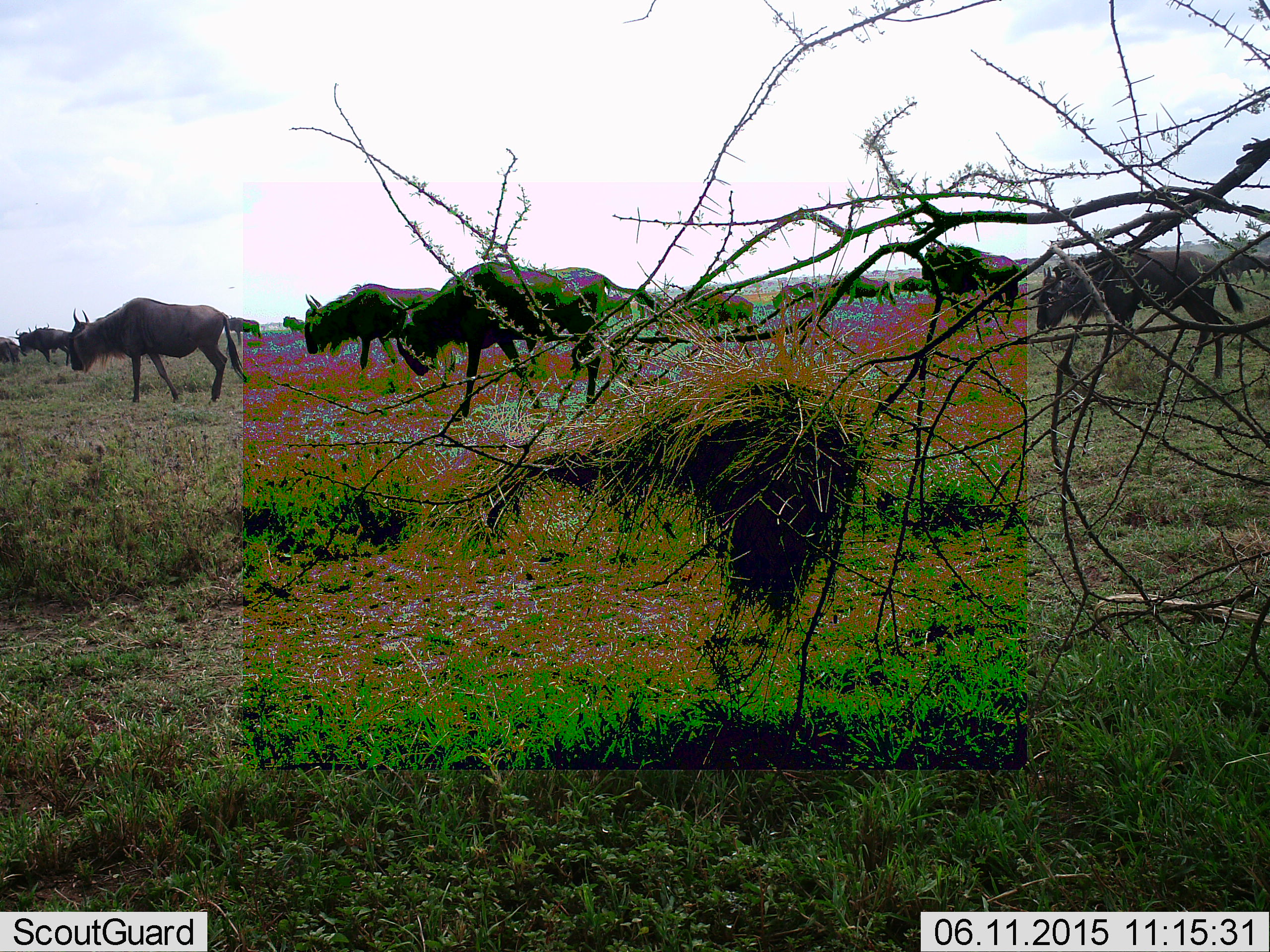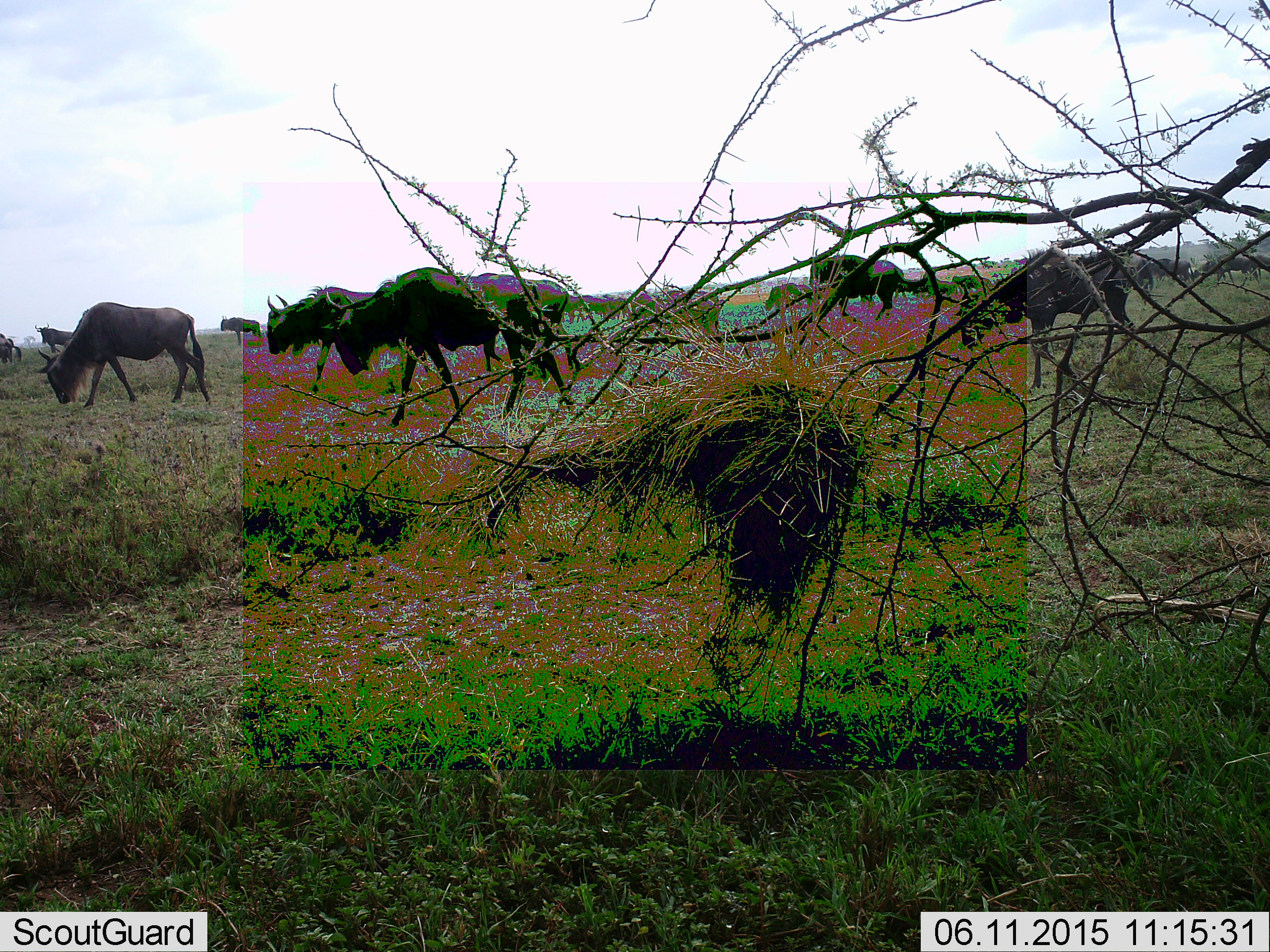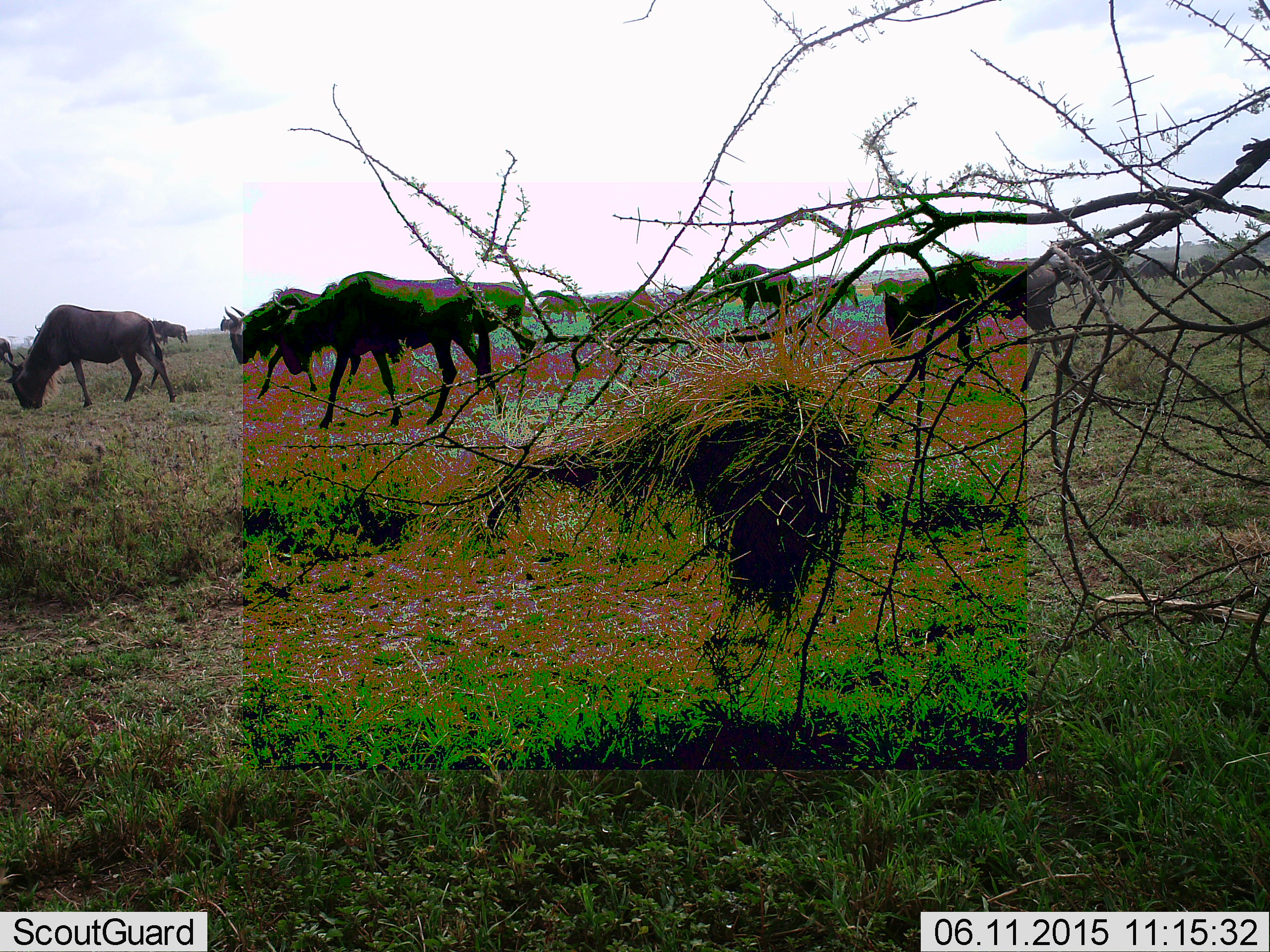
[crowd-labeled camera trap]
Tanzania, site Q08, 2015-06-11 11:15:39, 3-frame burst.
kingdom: Animalia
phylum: Chordata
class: Mammalia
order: Artiodactyla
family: Bovidae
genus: Connochaetes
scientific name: Connochaetes taurinus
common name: blue wildebeest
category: wildebeest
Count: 11-50.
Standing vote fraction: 10%.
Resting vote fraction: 0%.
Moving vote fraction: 100%.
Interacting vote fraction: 0%.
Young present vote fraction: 0%.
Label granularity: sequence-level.